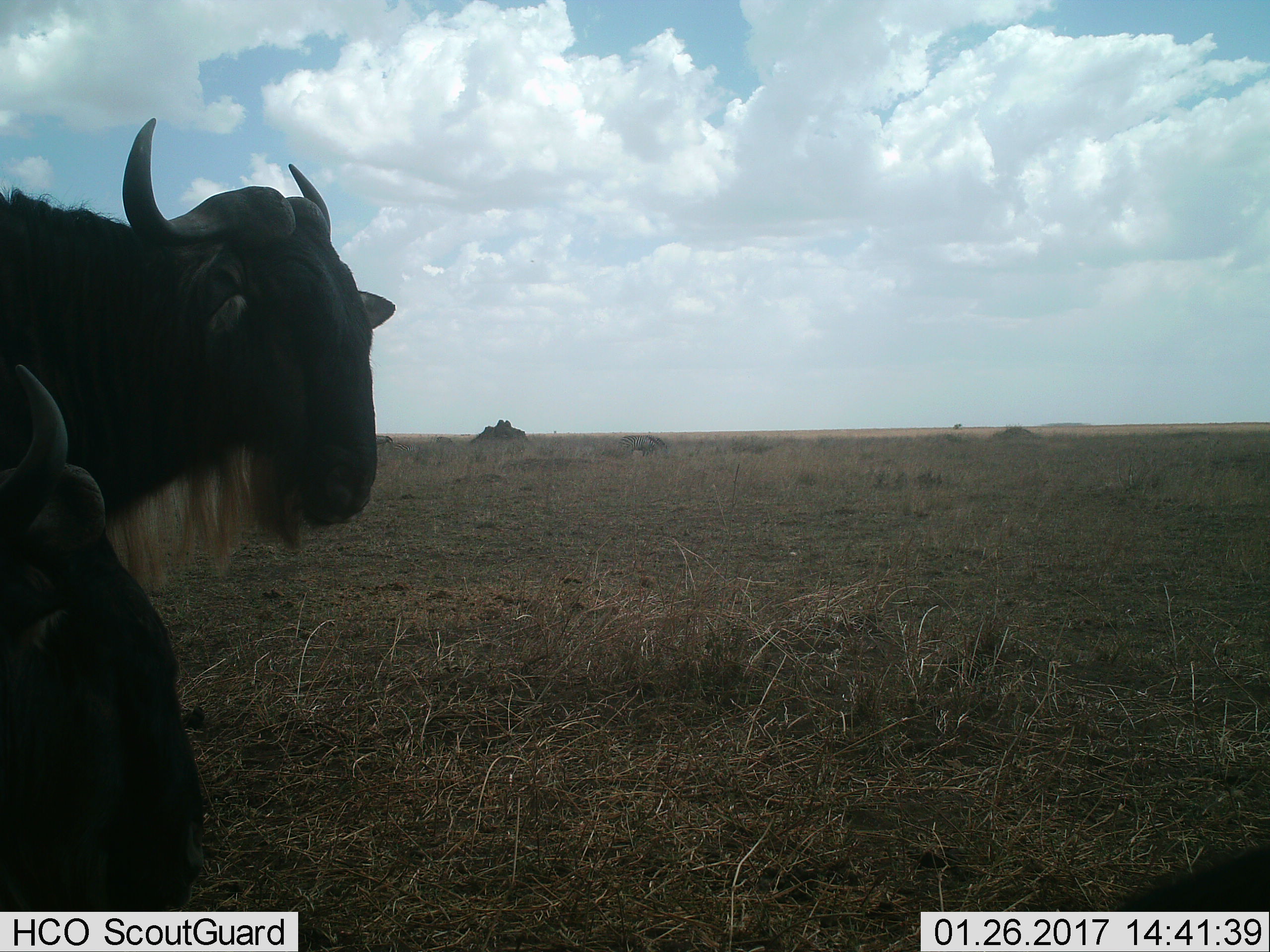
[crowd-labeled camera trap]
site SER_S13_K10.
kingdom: Animalia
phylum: Chordata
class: Mammalia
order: Artiodactyla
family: Bovidae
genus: Connochaetes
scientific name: Connochaetes taurinus taurinus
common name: blue wildebeest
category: wildebeestblue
Wildebeestblue (blue wildebeest) (Connochaetes taurinus taurinus), count 2. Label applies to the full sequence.